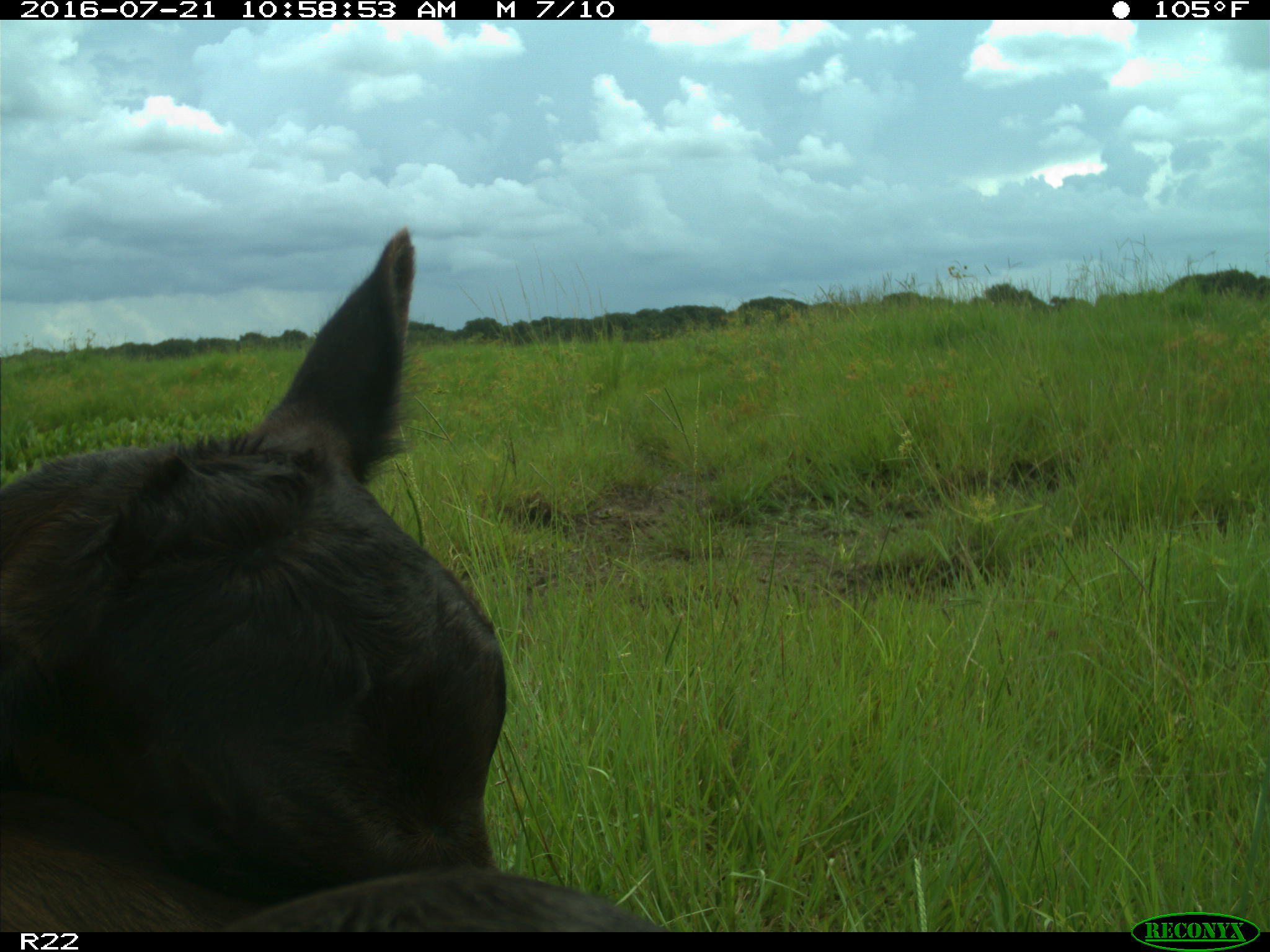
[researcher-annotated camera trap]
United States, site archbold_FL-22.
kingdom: Animalia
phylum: Chordata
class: Mammalia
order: Artiodactyla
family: Bovidae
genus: Bos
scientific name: Bos taurus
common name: domestic cow